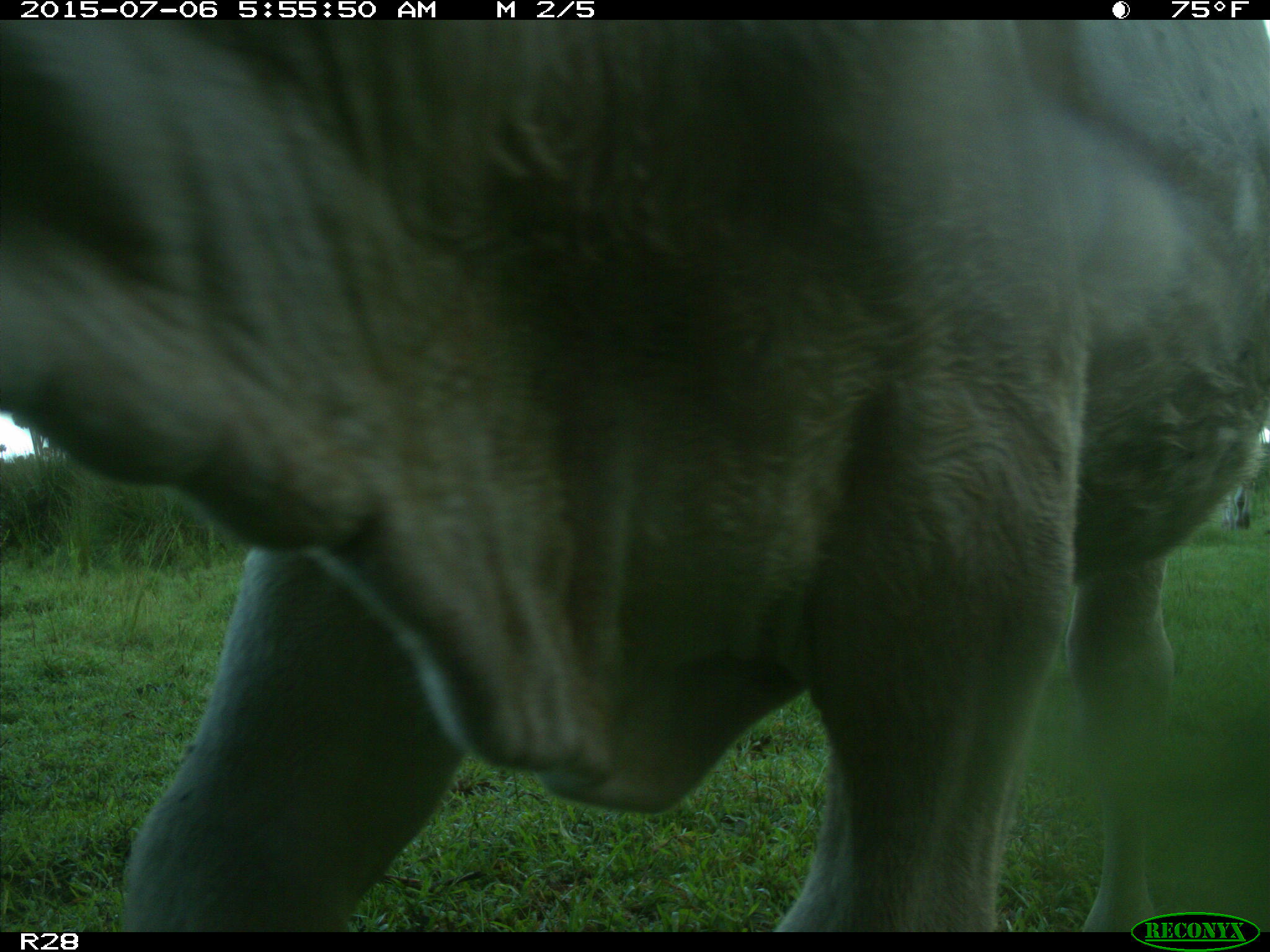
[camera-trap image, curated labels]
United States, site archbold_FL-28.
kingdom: Animalia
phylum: Chordata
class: Mammalia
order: Artiodactyla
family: Bovidae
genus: Bos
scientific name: Bos taurus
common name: domestic cow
Bos taurus (domestic cow).